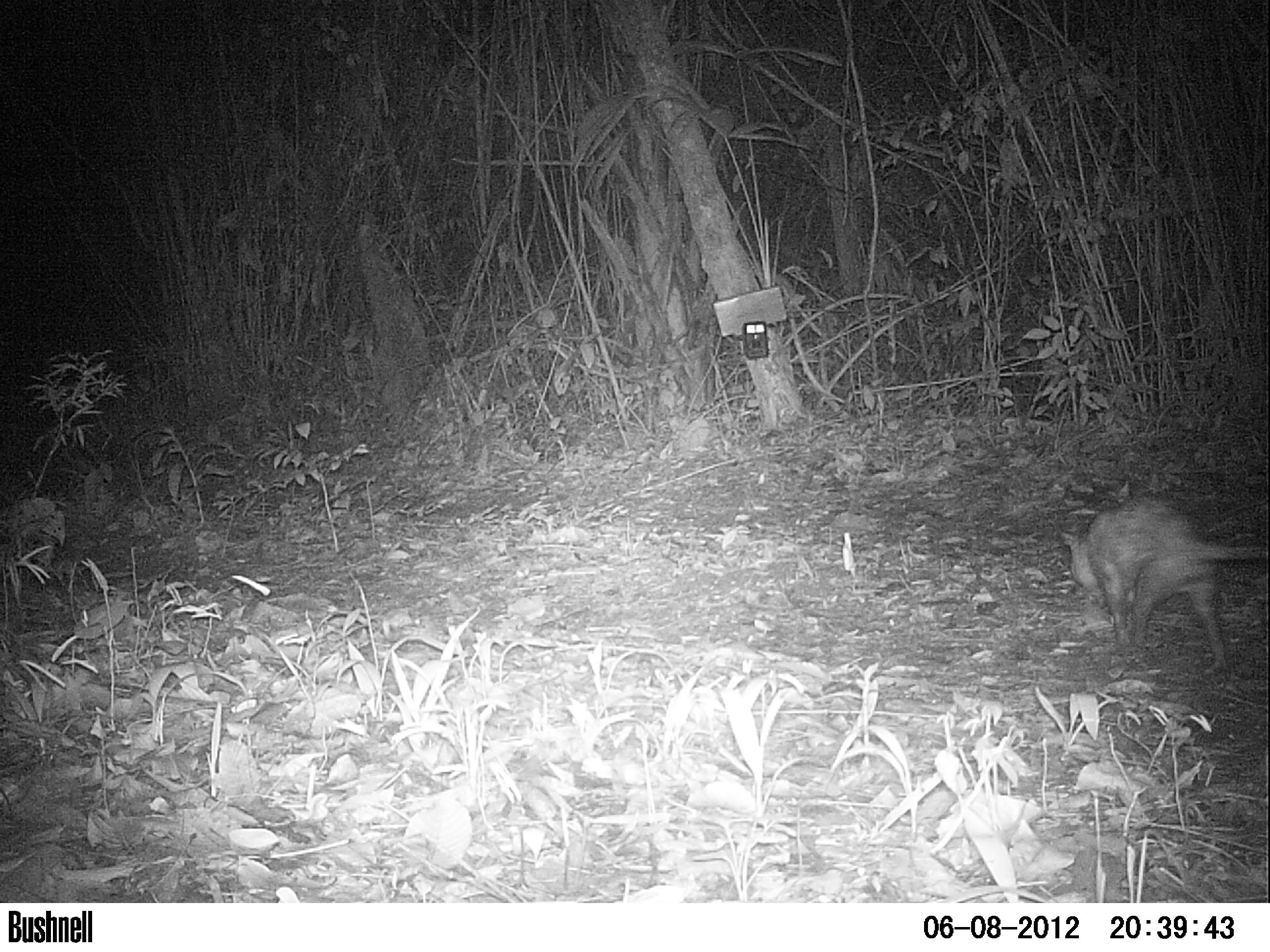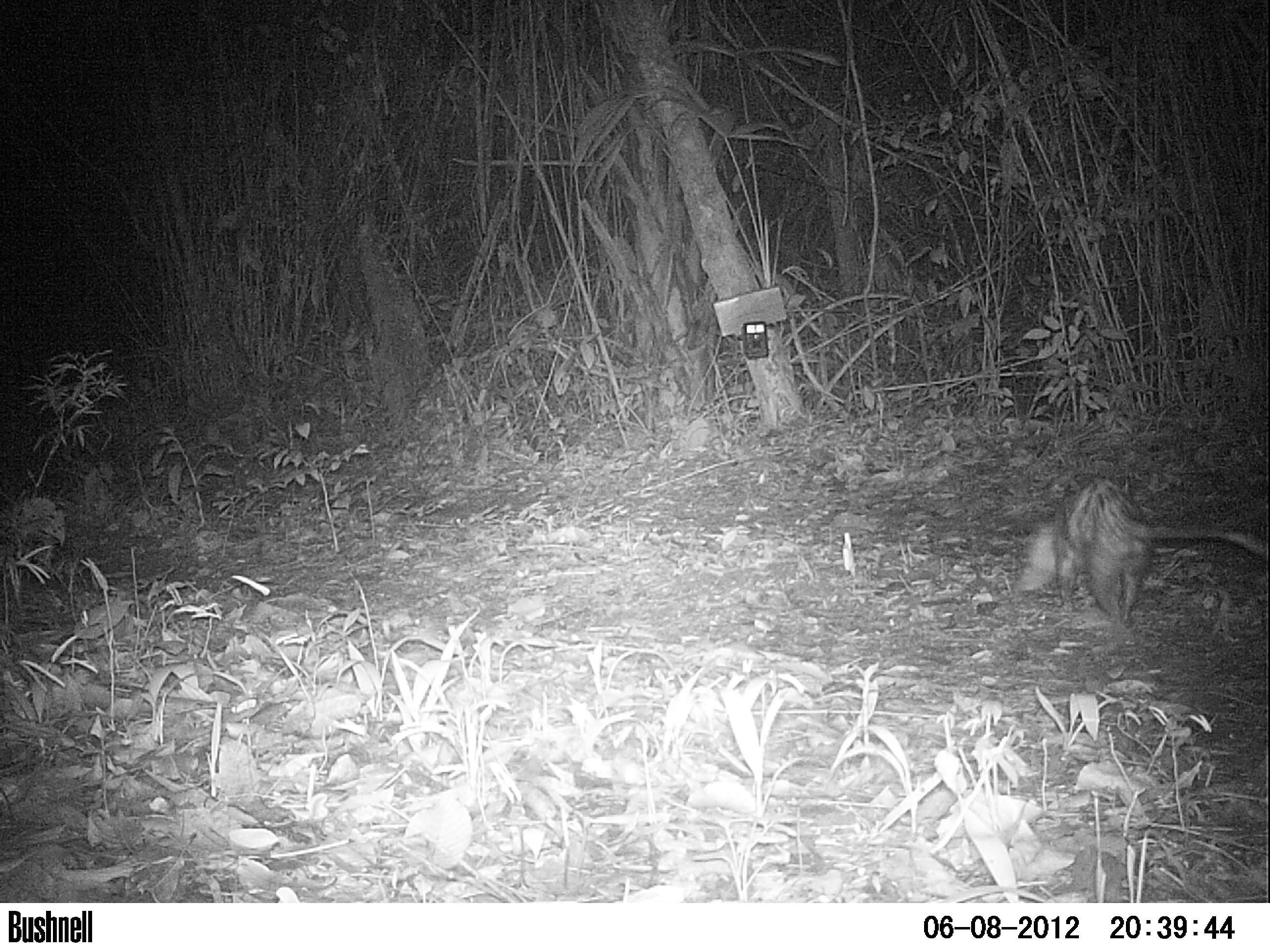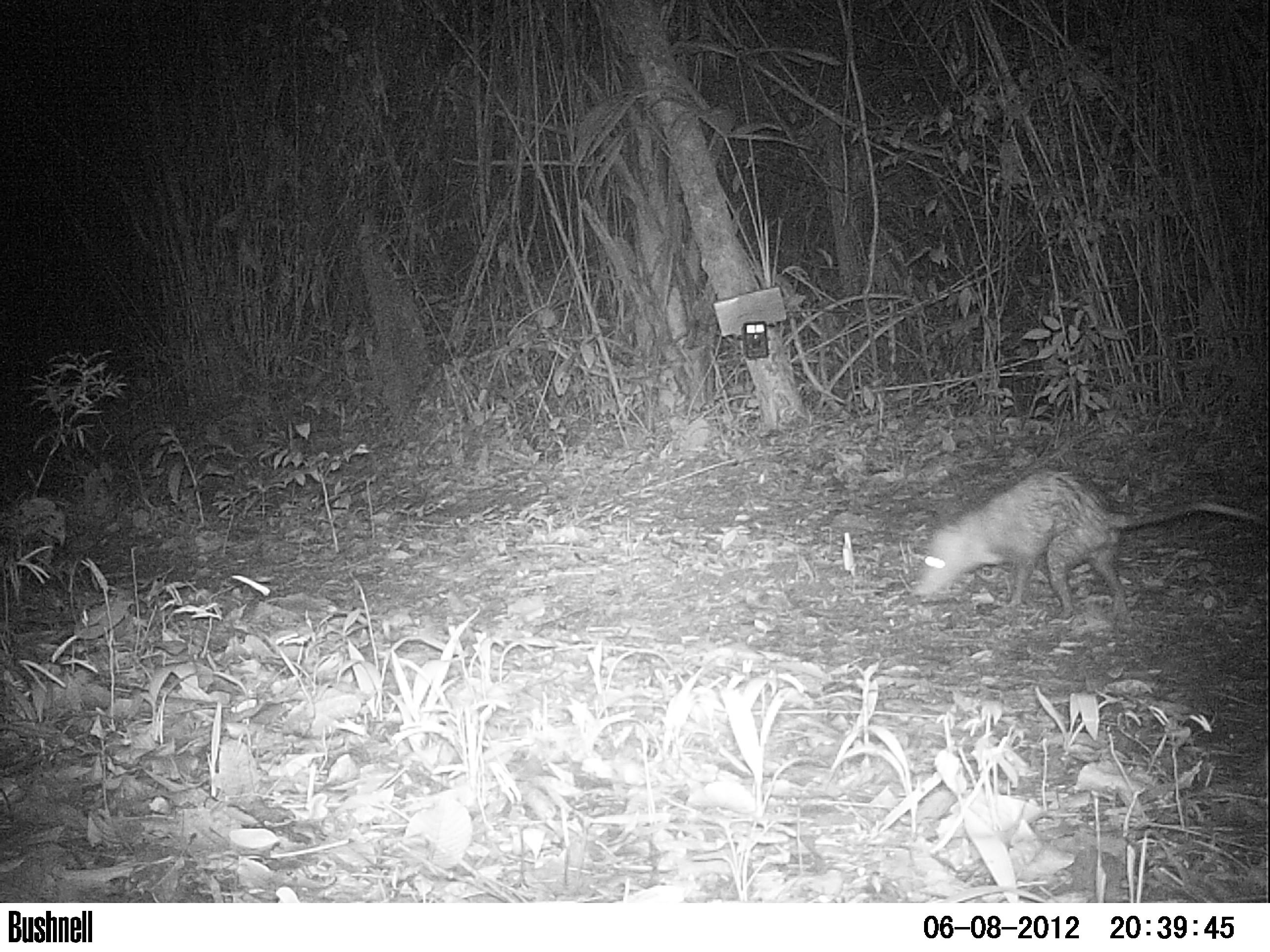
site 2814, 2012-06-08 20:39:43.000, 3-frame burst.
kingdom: Animalia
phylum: Chordata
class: Mammalia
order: Didelphimorphia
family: Didelphidae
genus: Didelphis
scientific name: Didelphis virginiana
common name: virginia opossum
Didelphis virginiana (virginia opossum), count 1, age adult.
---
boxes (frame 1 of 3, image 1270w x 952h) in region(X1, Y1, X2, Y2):
didelphis virginiana: region(1057, 496, 1270, 675)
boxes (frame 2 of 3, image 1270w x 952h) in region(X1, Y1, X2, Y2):
didelphis virginiana: region(1011, 474, 1270, 625)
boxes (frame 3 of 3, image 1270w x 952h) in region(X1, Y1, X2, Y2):
didelphis virginiana: region(911, 467, 1257, 620)